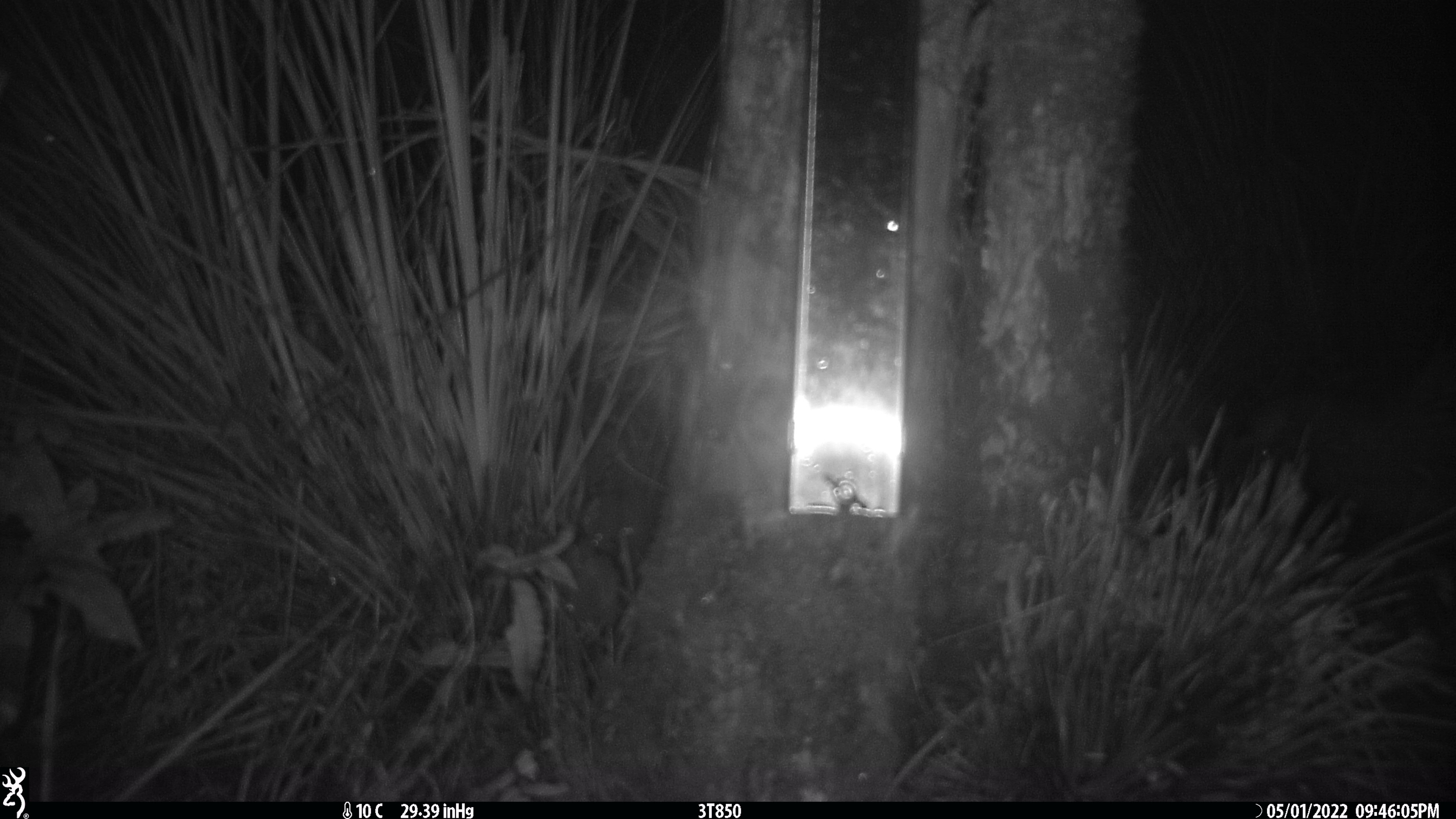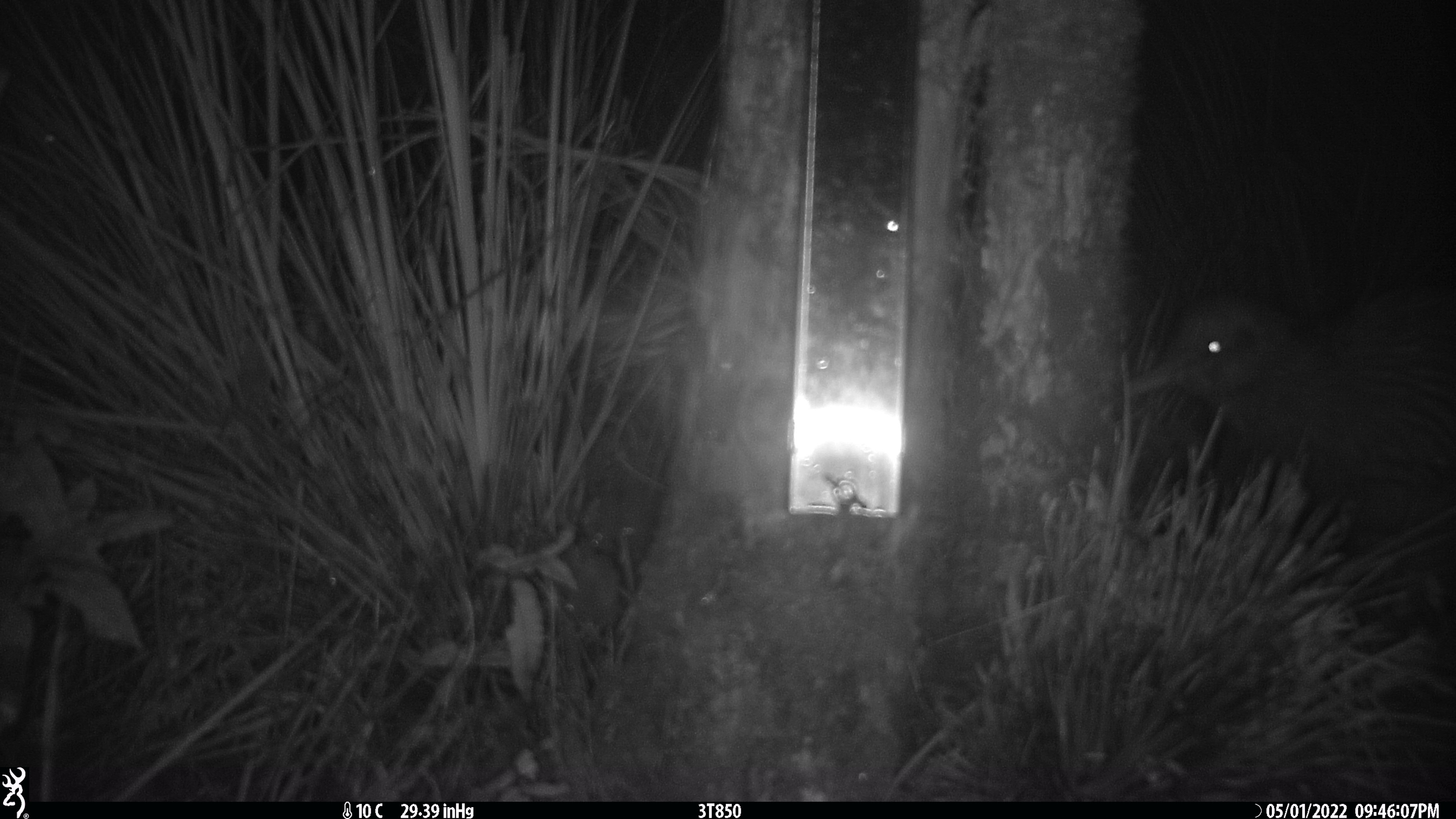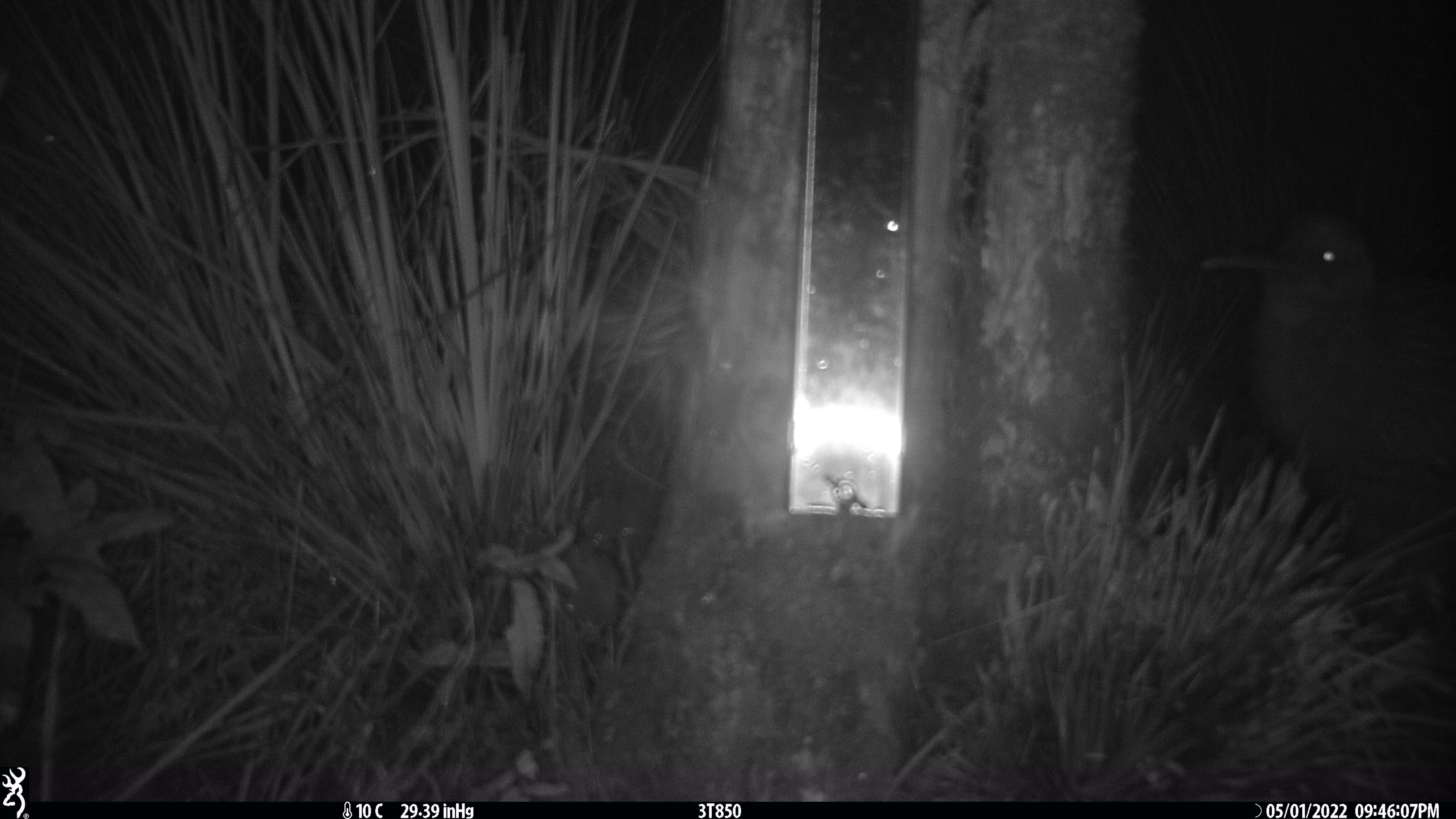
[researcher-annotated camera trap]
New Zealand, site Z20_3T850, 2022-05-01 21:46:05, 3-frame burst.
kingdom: Animalia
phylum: Chordata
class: Aves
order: Apterygiformes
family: Apterygidae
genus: Apteryx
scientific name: Apteryx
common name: kiwi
Kiwi (Apteryx).